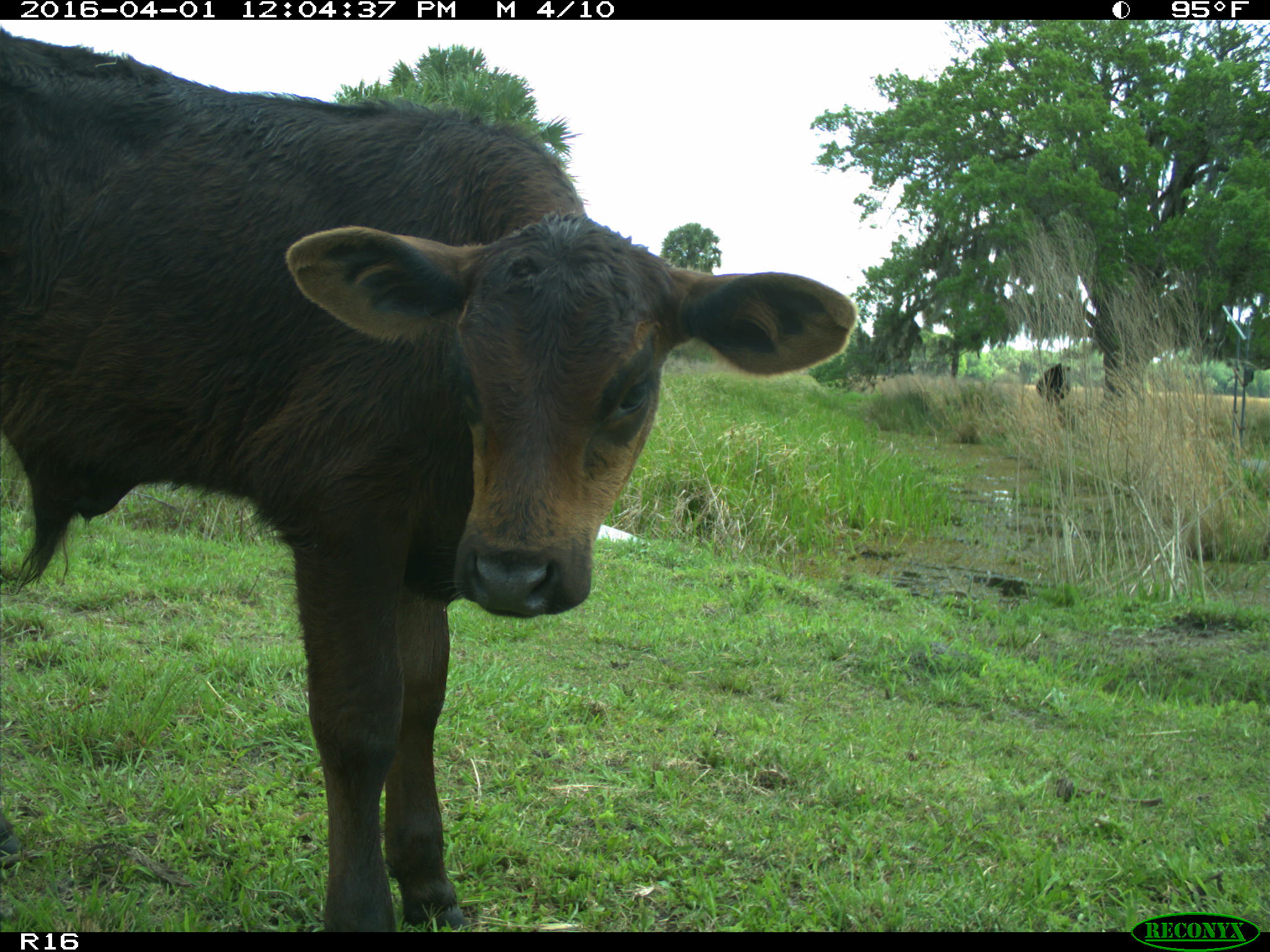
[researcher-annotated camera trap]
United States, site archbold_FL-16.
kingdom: Animalia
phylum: Chordata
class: Mammalia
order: Artiodactyla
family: Bovidae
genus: Bos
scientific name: Bos taurus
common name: domestic cow